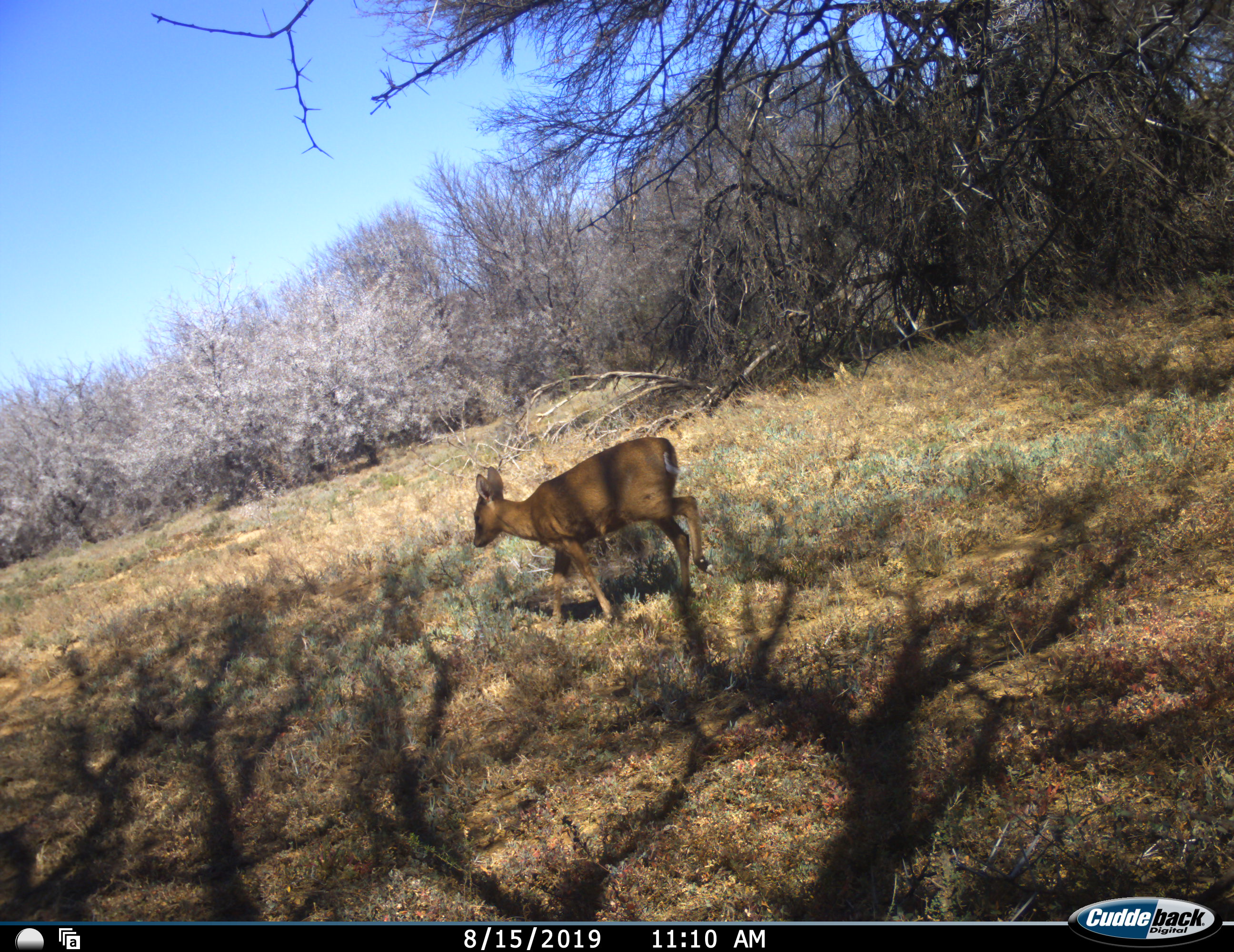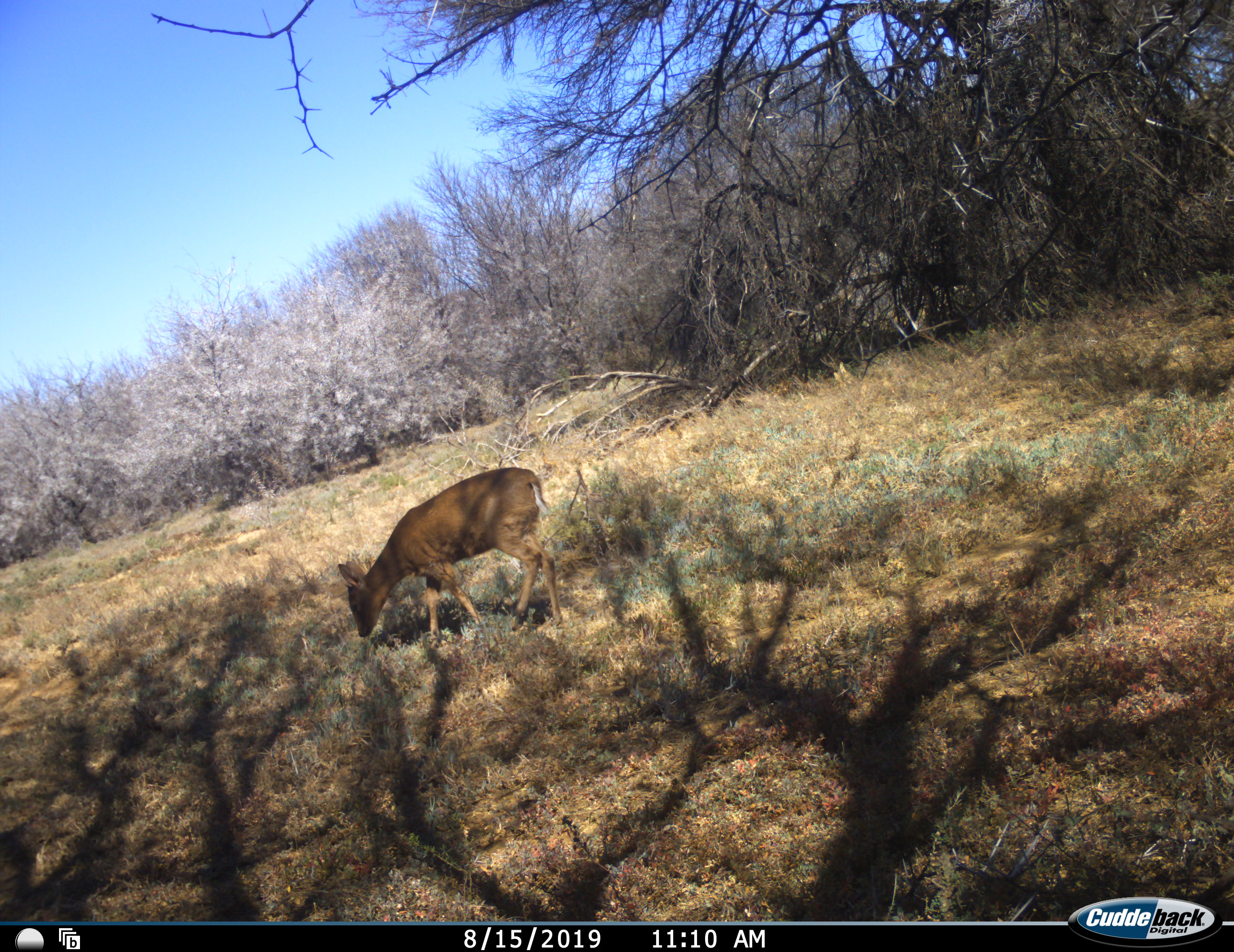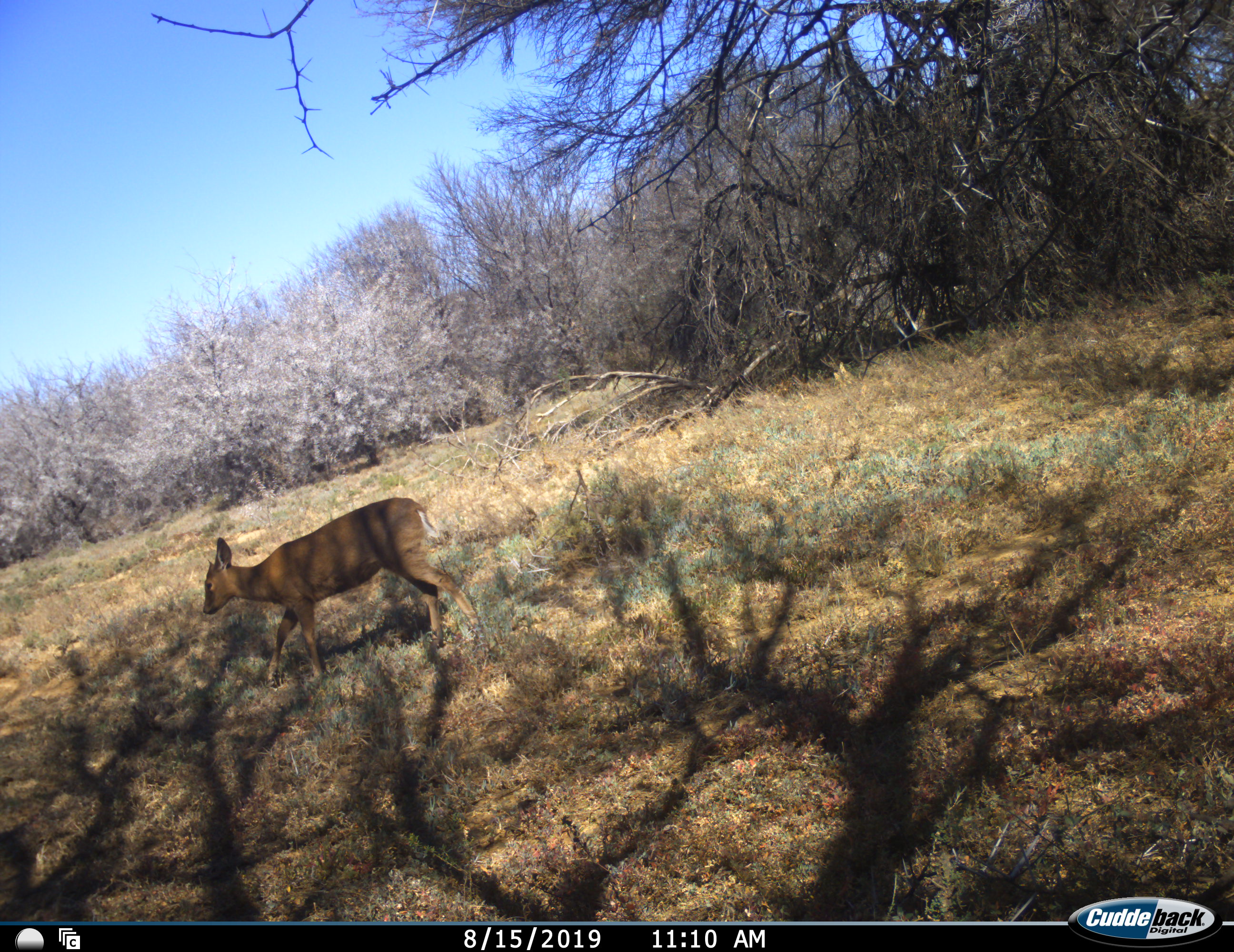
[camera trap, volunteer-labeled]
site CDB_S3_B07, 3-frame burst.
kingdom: Animalia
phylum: Chordata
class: Mammalia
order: Artiodactyla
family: Bovidae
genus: Redunca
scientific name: Redunca fulvorufula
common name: mountain reedbuck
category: reedbuckmountain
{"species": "reedbuckmountain (mountain reedbuck) (Redunca fulvorufula)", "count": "1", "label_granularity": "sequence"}